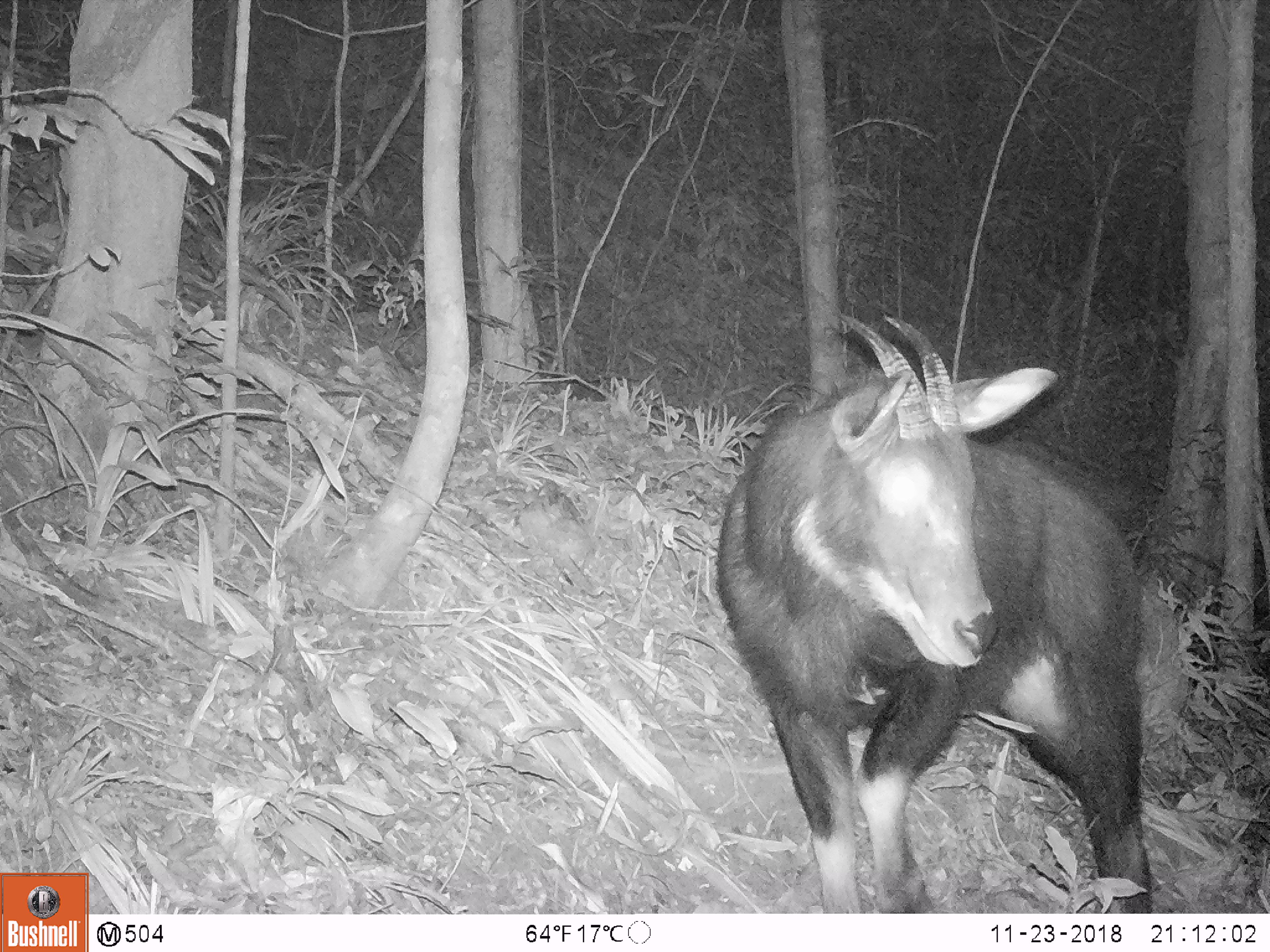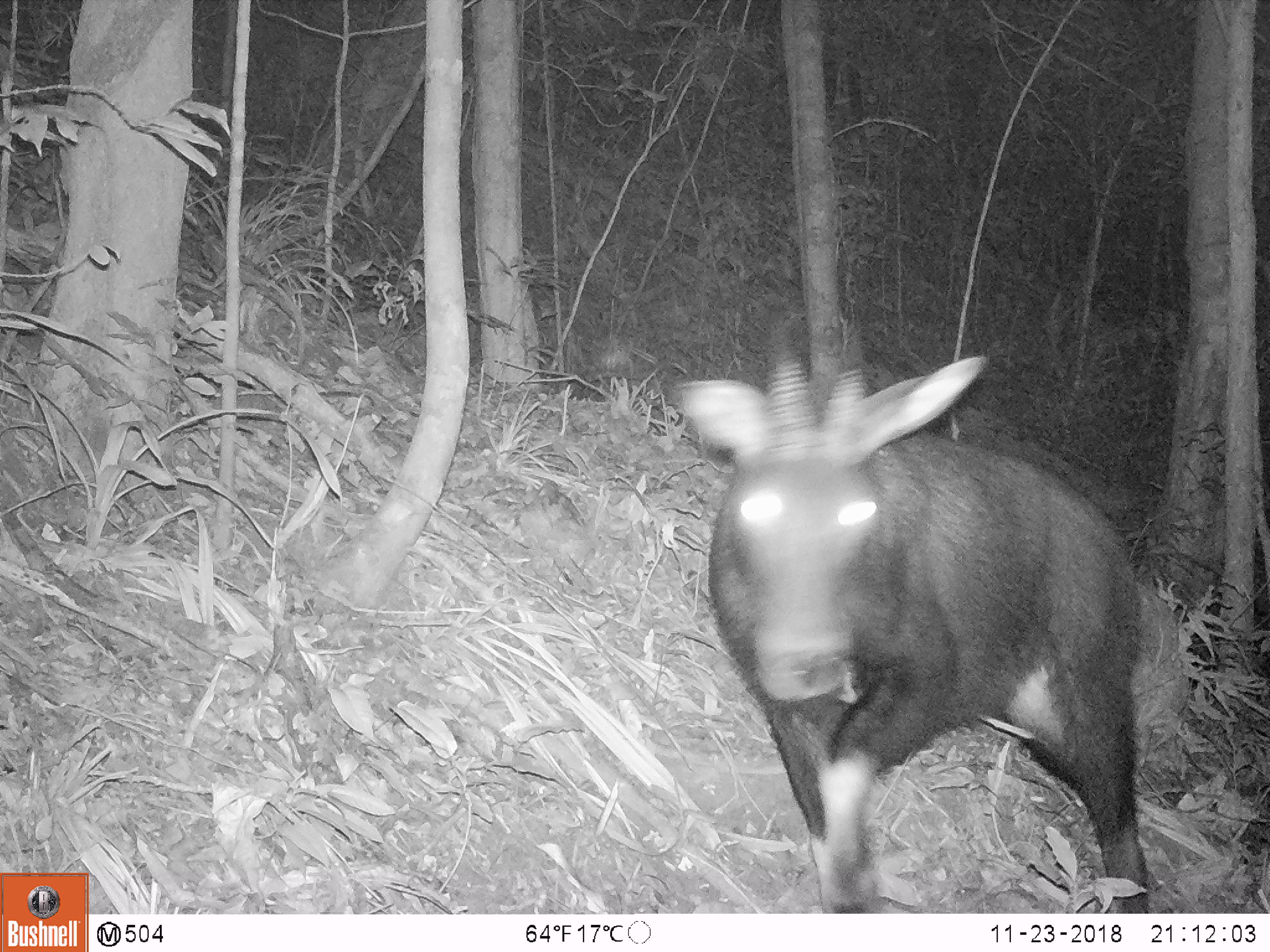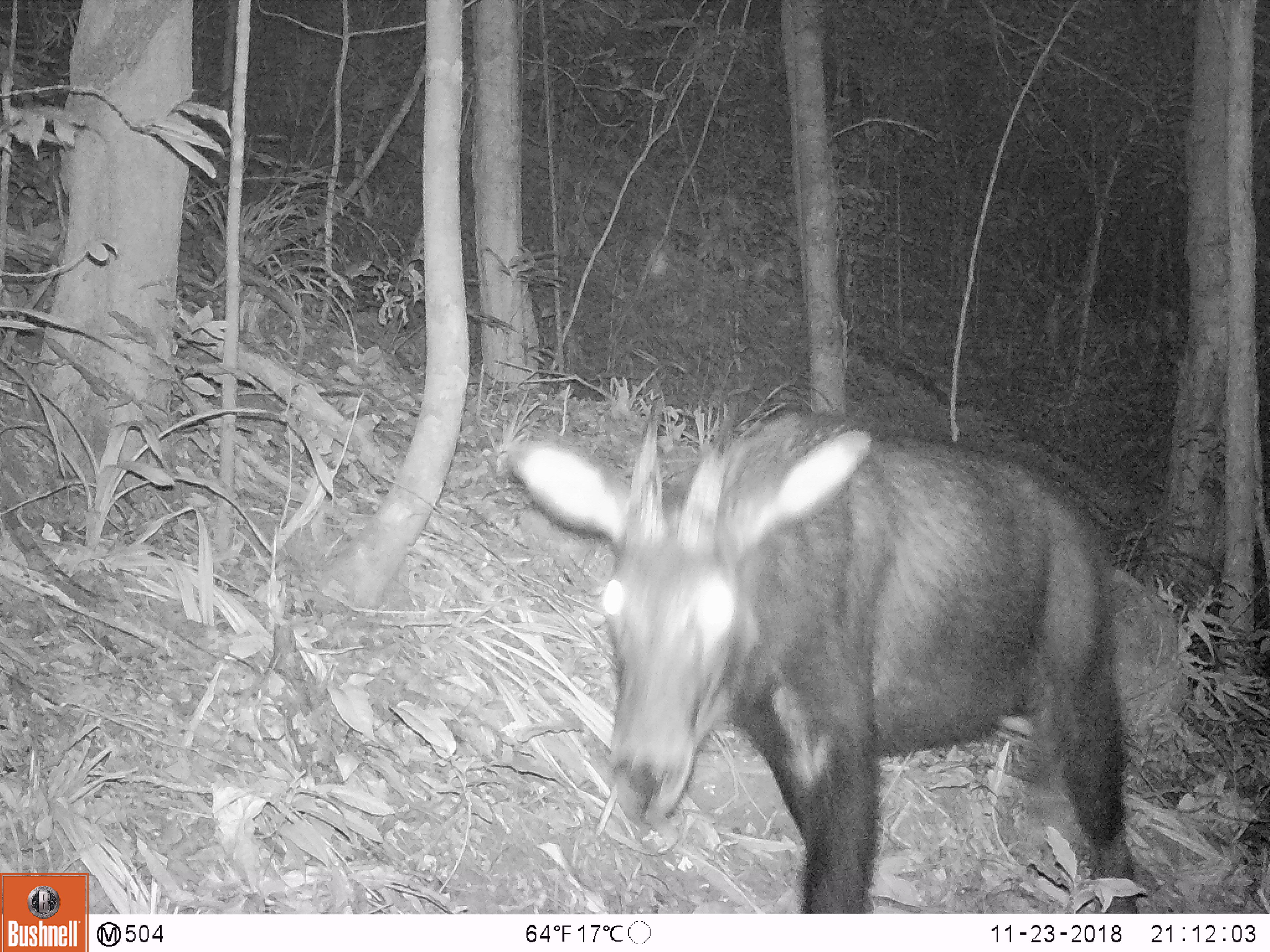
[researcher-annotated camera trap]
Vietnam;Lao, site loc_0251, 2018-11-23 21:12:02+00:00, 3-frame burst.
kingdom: Animalia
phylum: Chordata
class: Mammalia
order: Artiodactyla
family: Bovidae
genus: Capricornis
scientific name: Capricornis sumatraensis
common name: chinese serow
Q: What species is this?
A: Chinese serow (Capricornis sumatraensis).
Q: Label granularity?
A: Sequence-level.